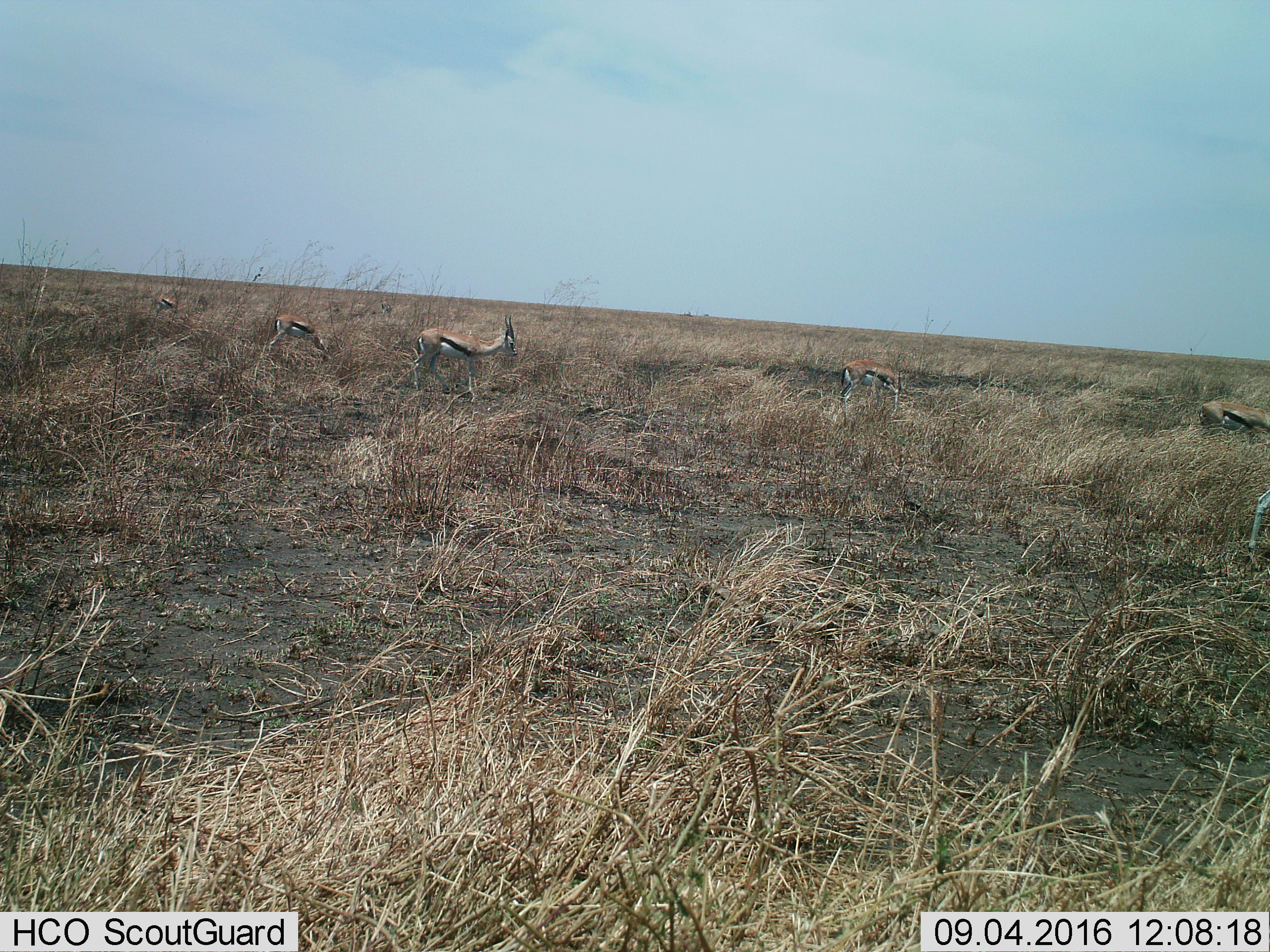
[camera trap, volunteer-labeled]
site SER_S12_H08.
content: unidentified animal